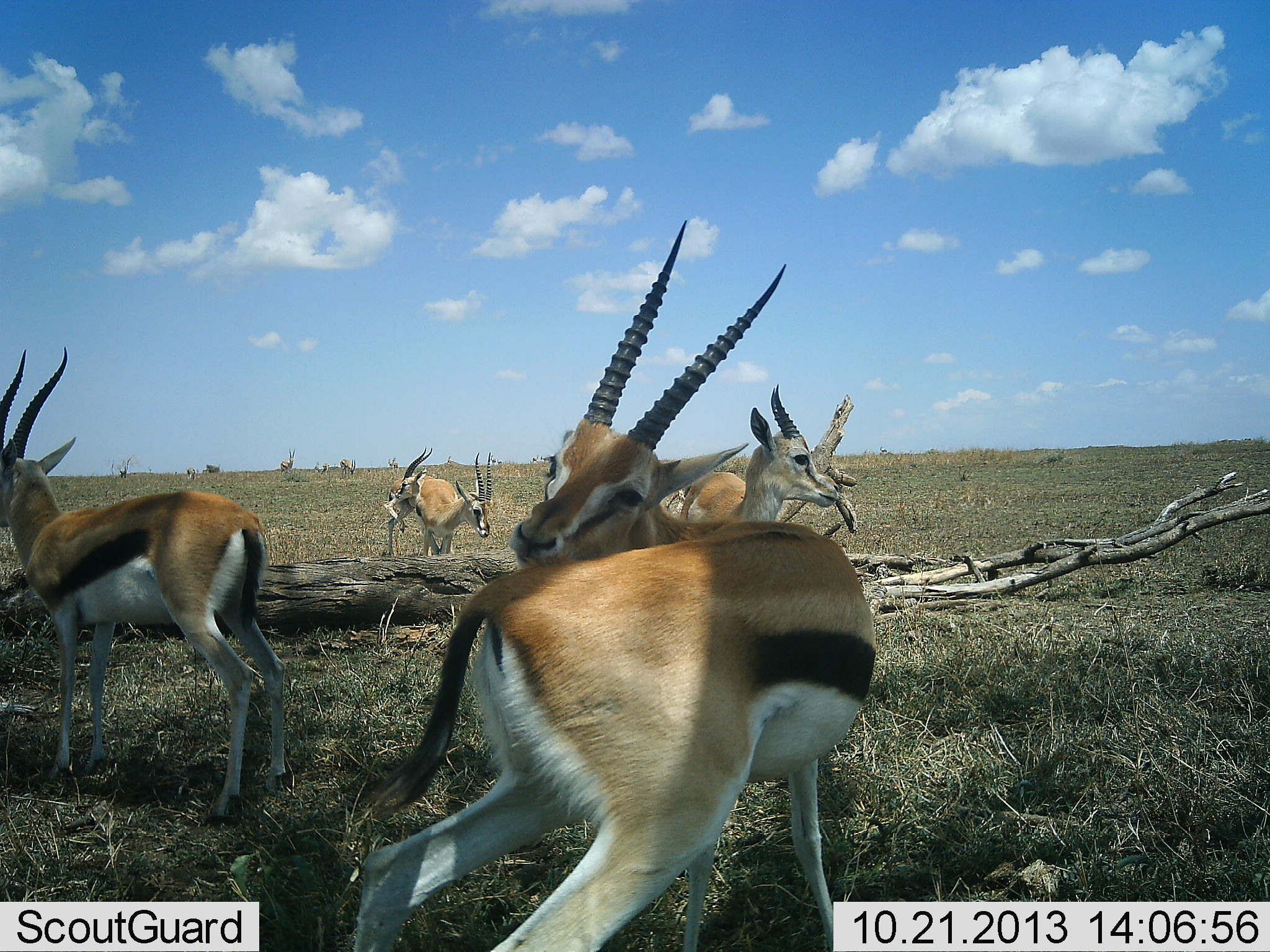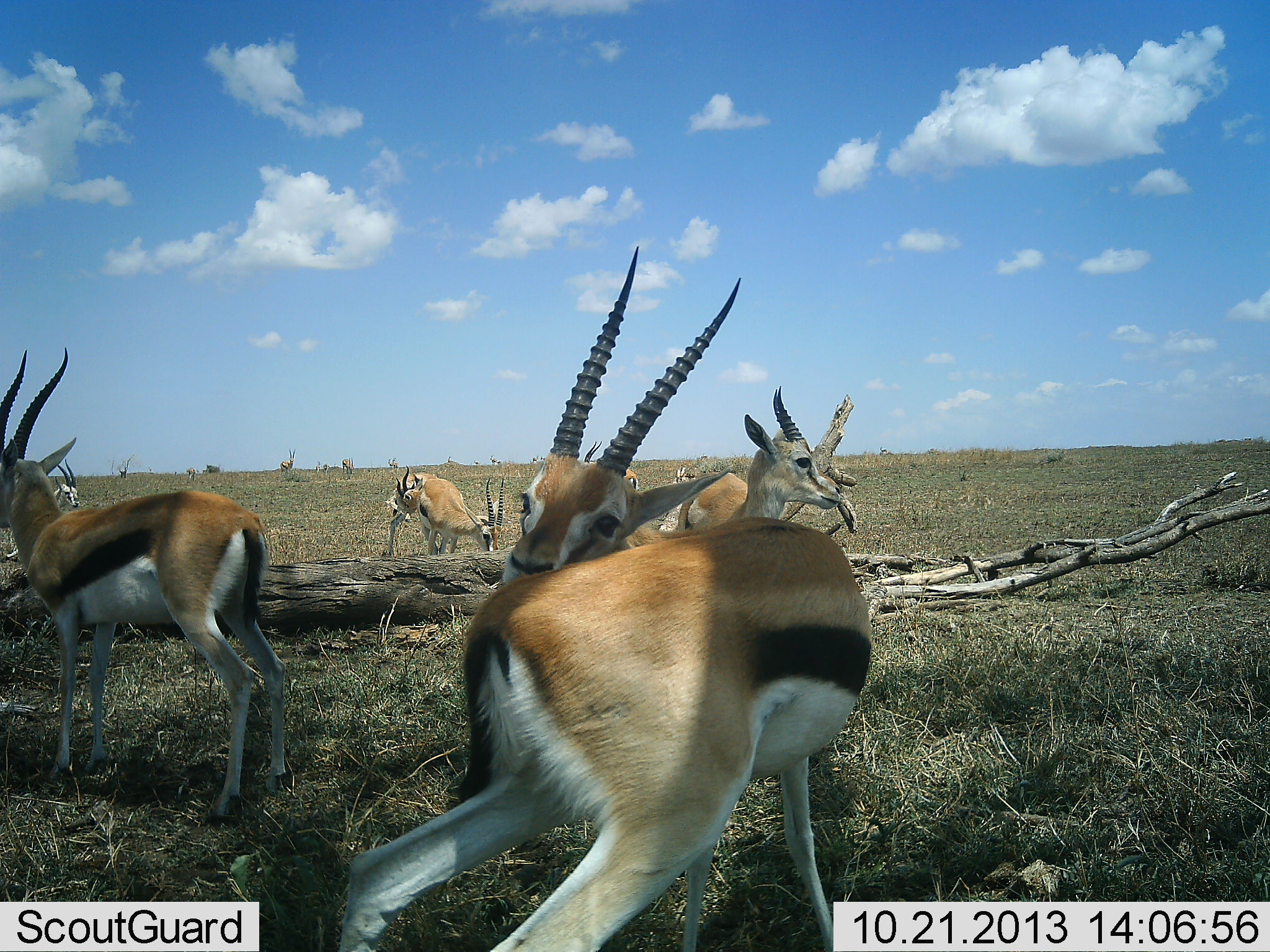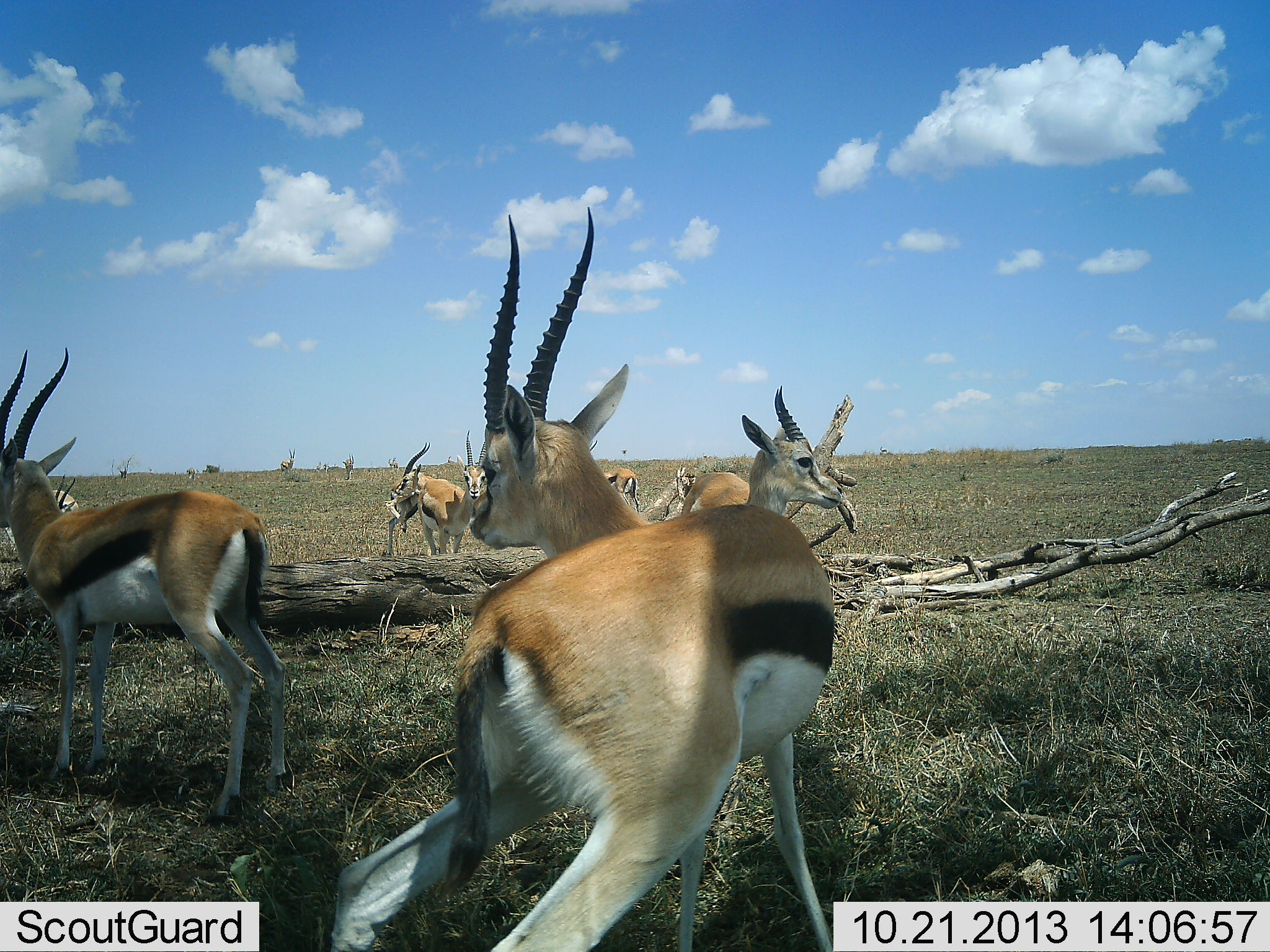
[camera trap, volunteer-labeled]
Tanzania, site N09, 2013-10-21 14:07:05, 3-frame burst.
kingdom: Animalia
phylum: Chordata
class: Mammalia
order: Artiodactyla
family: Bovidae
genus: Eudorcas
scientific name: Eudorcas thomsonii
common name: thomson's gazelle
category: gazellethomsons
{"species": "gazellethomsons (thomson's gazelle) (Eudorcas thomsonii)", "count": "7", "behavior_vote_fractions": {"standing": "79%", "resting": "10%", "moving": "28%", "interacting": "7%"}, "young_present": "0%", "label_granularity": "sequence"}